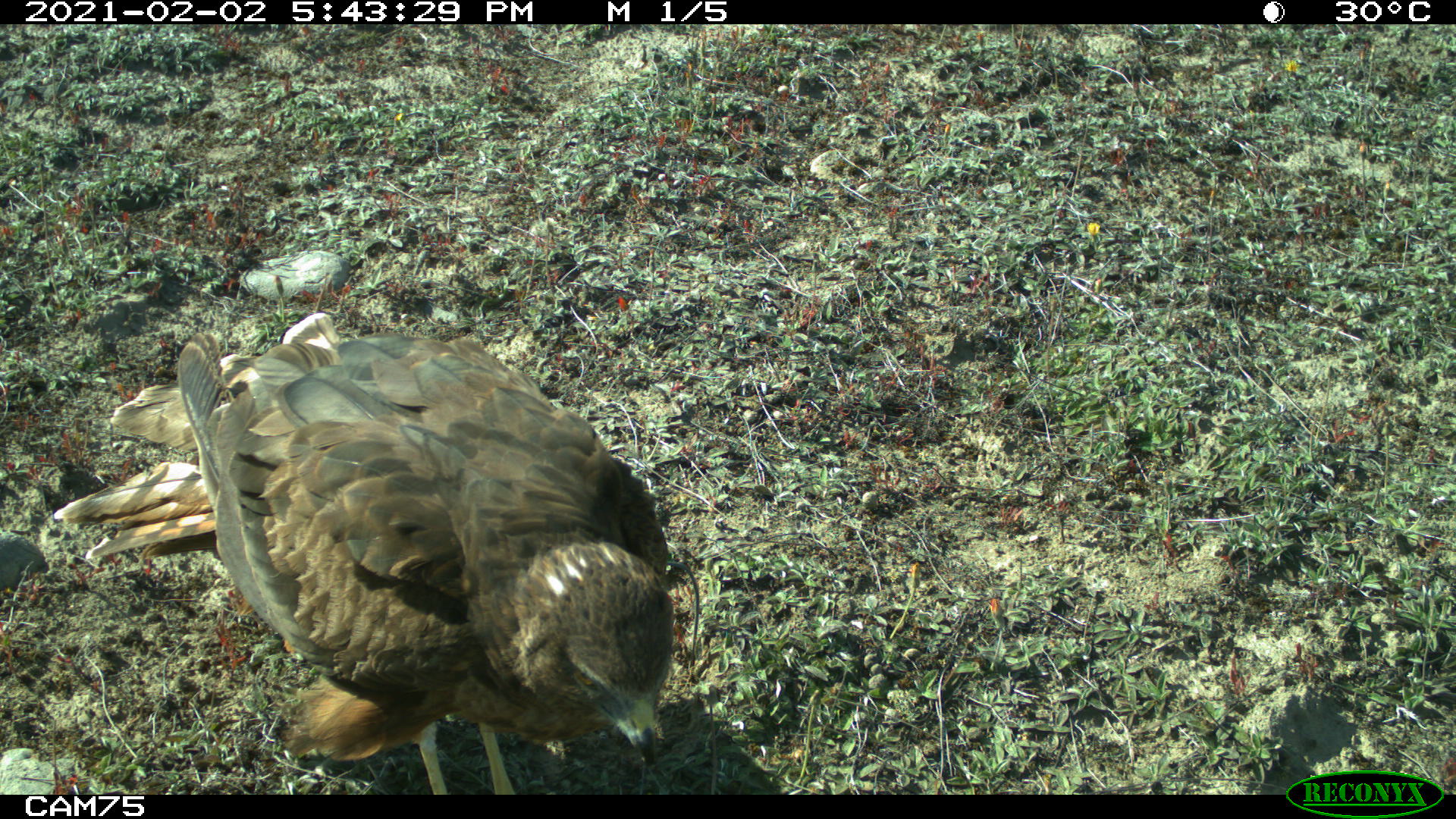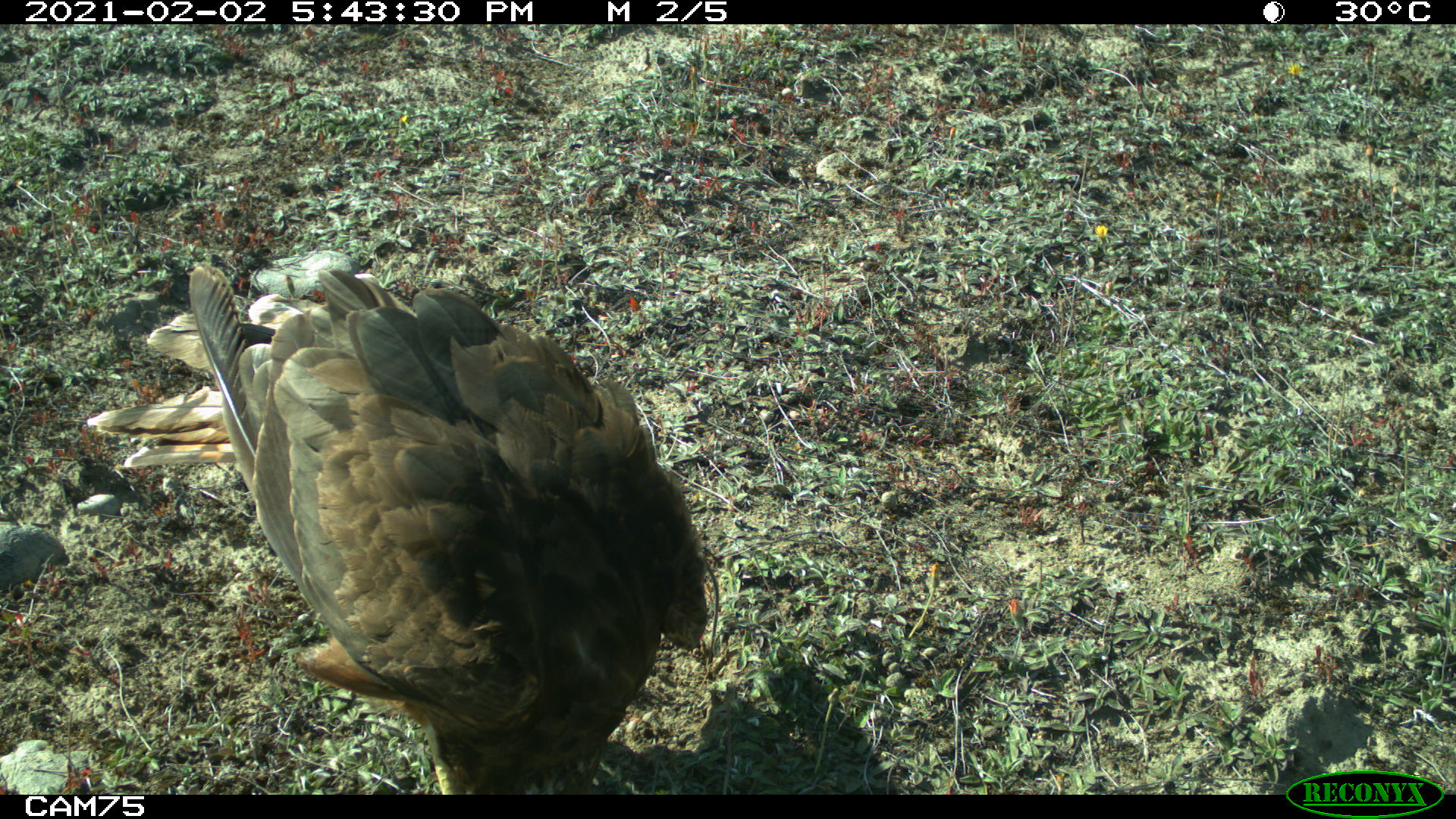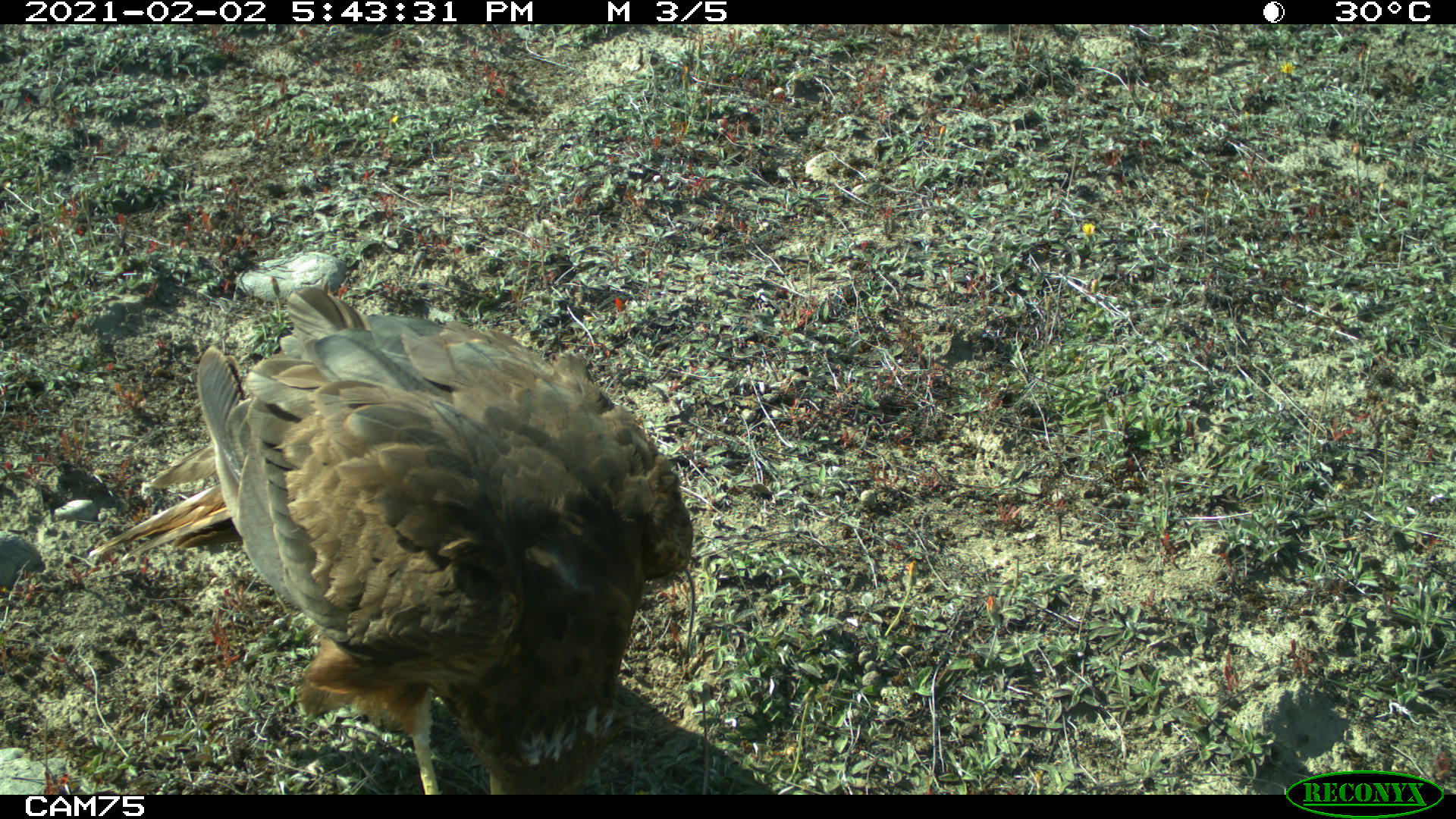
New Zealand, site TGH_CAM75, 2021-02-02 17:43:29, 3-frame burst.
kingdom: Animalia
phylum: Chordata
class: Aves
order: Accipitriformes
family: Accipitridae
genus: Circus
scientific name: Circus approximans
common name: swamp harrier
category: harrier